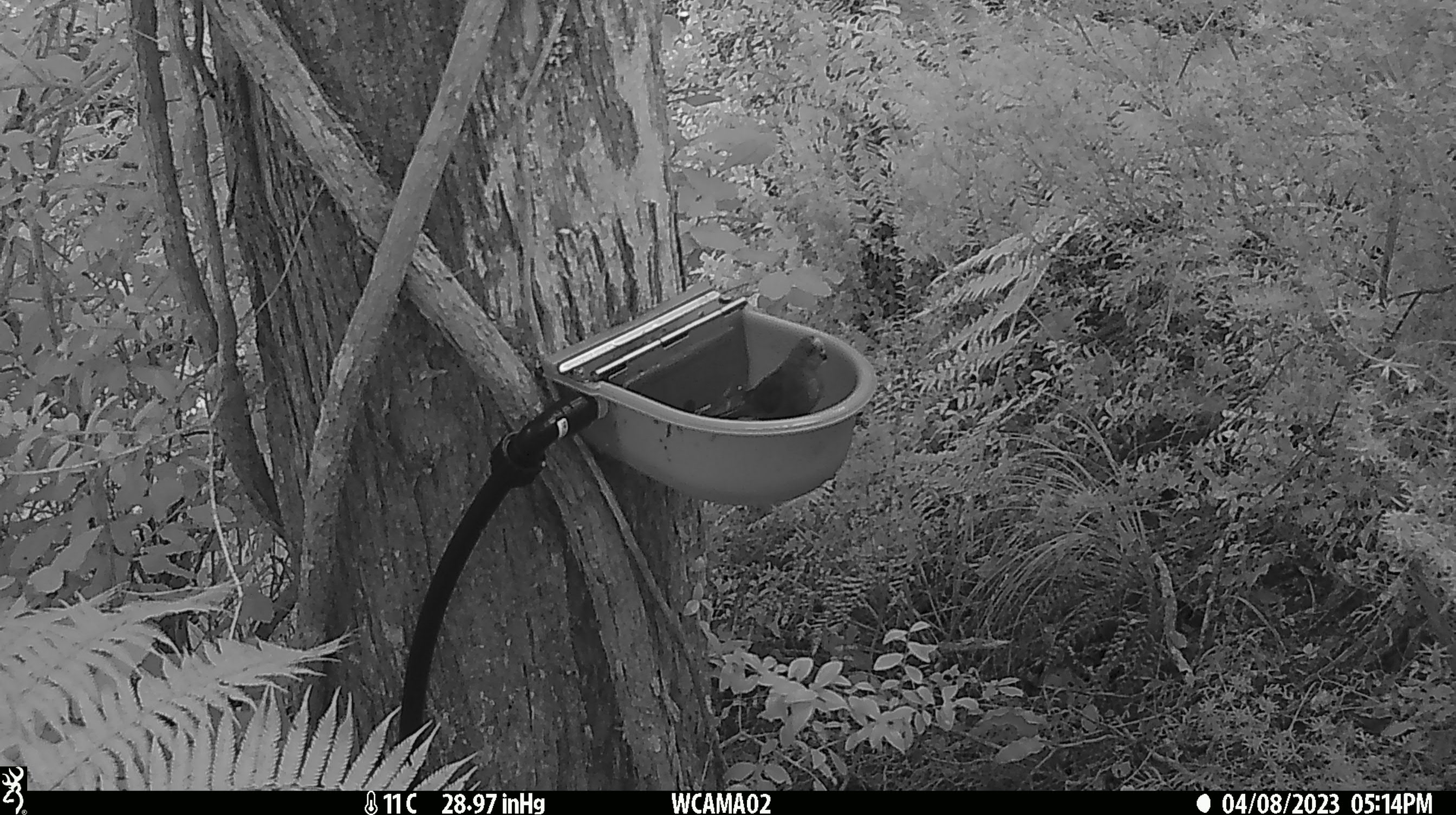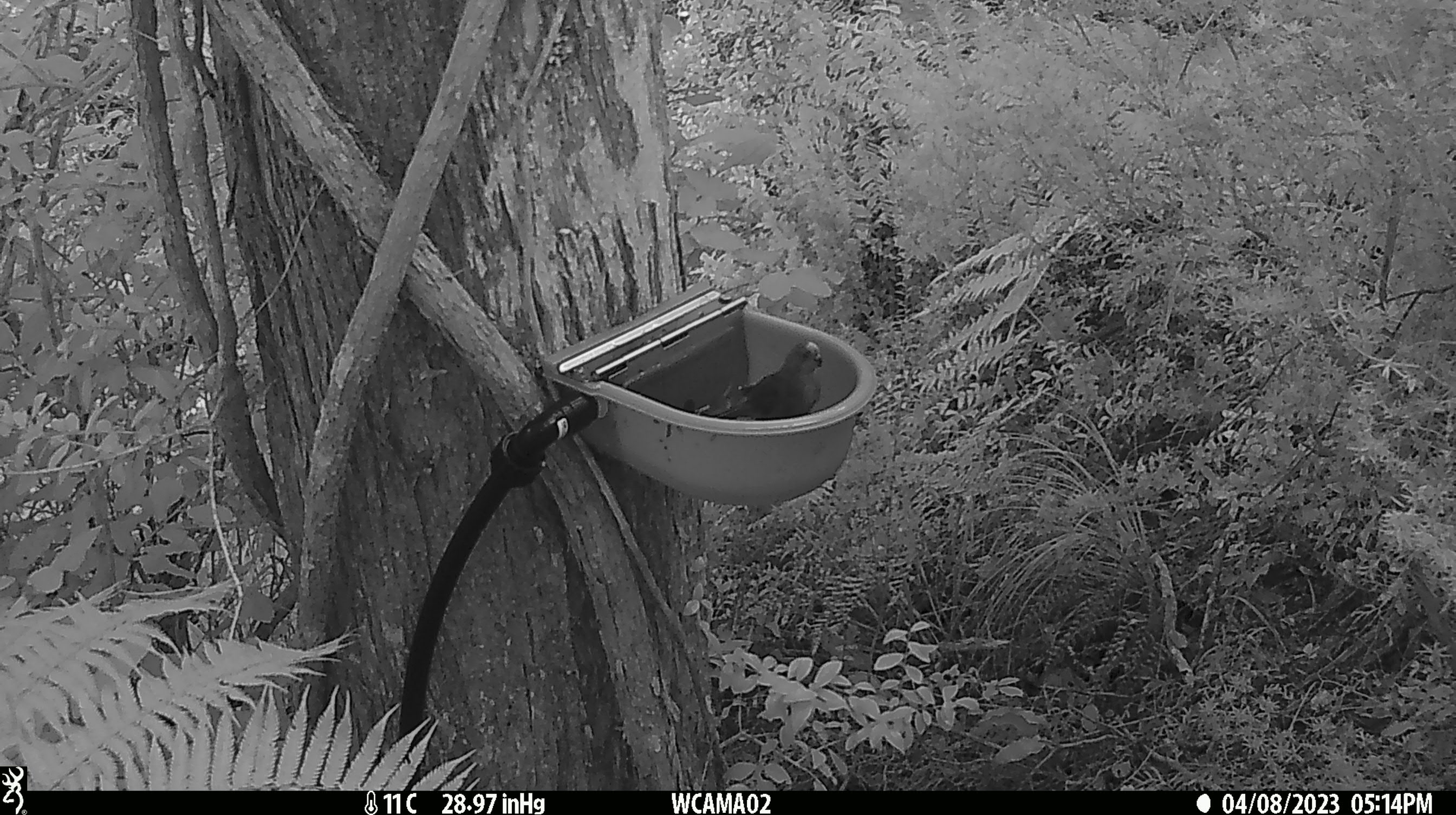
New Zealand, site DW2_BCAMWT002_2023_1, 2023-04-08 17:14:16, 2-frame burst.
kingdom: Animalia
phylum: Chordata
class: Aves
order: Psittaciformes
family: Psittaculidae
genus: Cyanoramphus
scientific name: Cyanoramphus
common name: parakeet